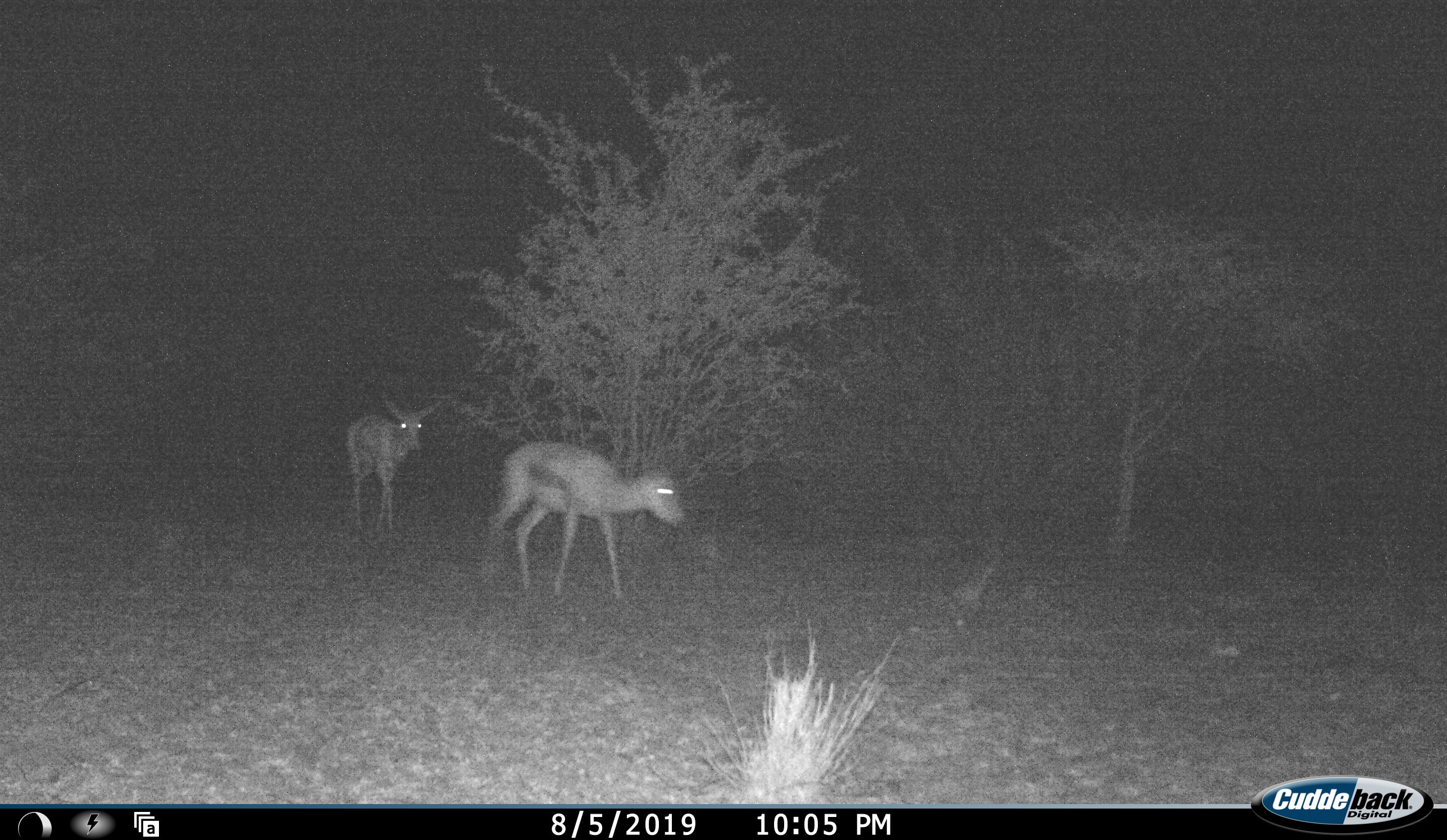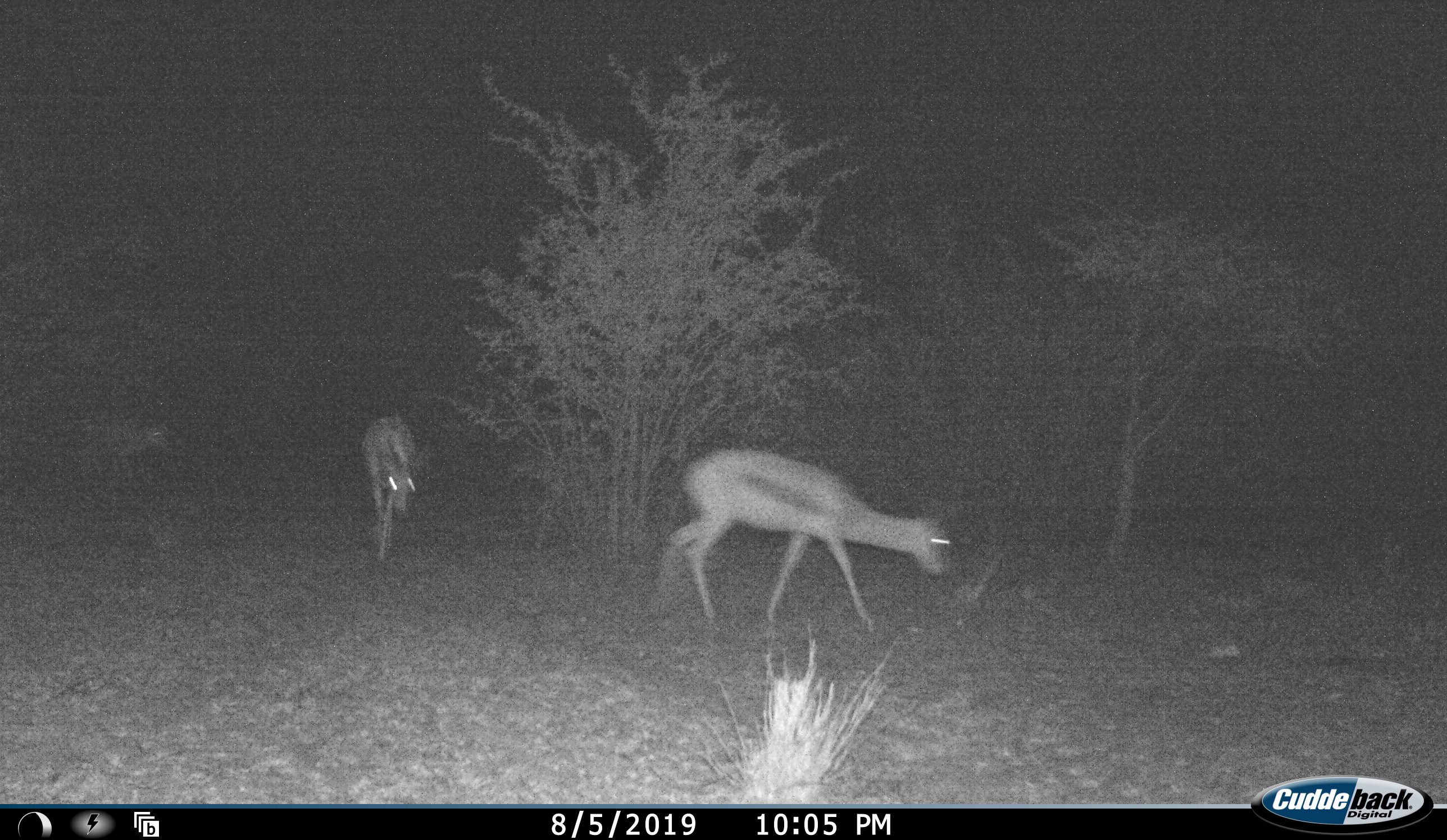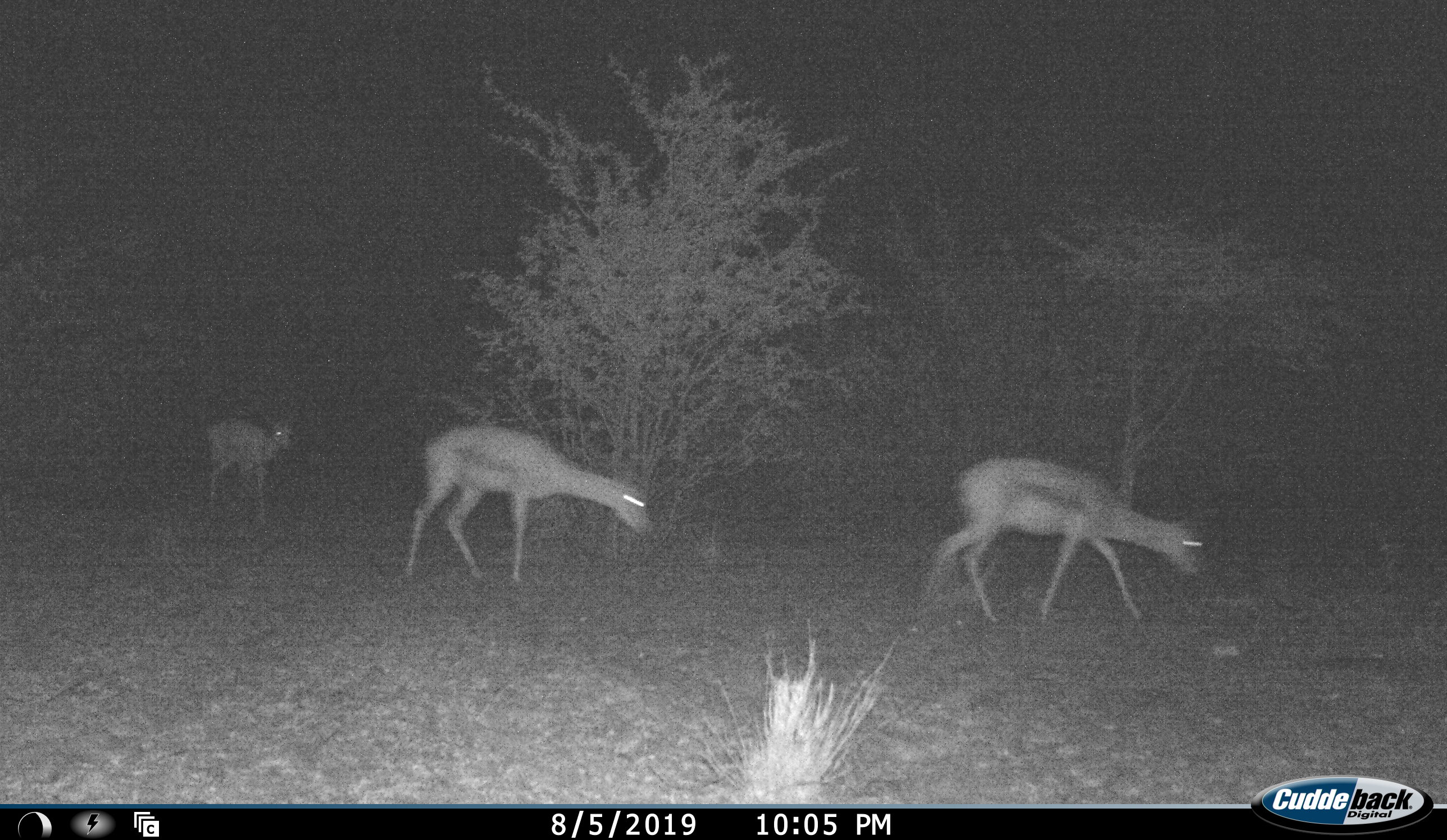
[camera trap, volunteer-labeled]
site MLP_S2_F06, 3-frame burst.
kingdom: Animalia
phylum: Chordata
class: Mammalia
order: Artiodactyla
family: Bovidae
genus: Antidorcas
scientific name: Antidorcas marsupialis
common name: springbok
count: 3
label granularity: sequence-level